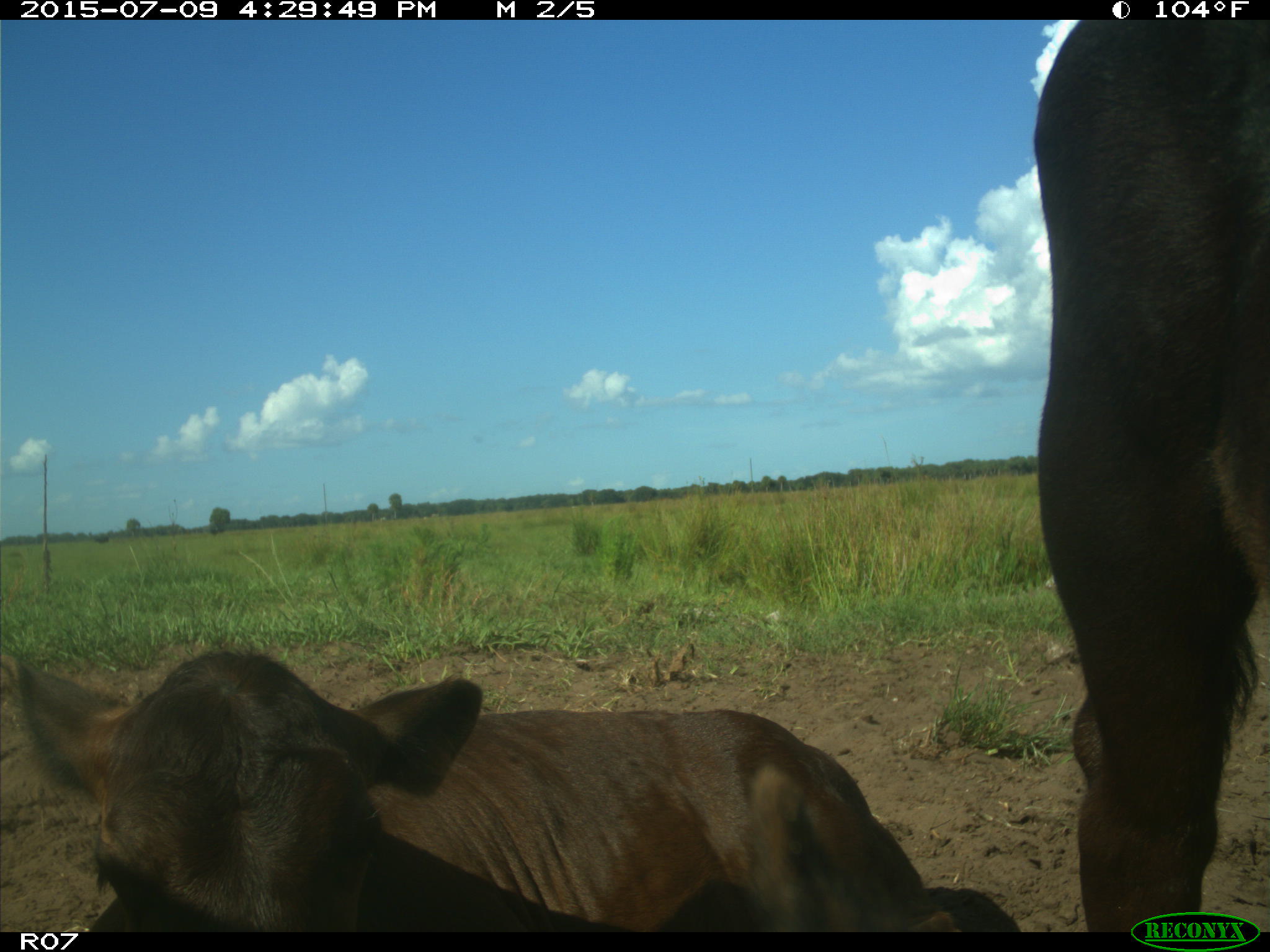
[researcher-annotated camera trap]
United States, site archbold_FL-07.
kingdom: Animalia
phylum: Chordata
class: Mammalia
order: Artiodactyla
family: Bovidae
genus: Bos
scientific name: Bos taurus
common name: domestic cow